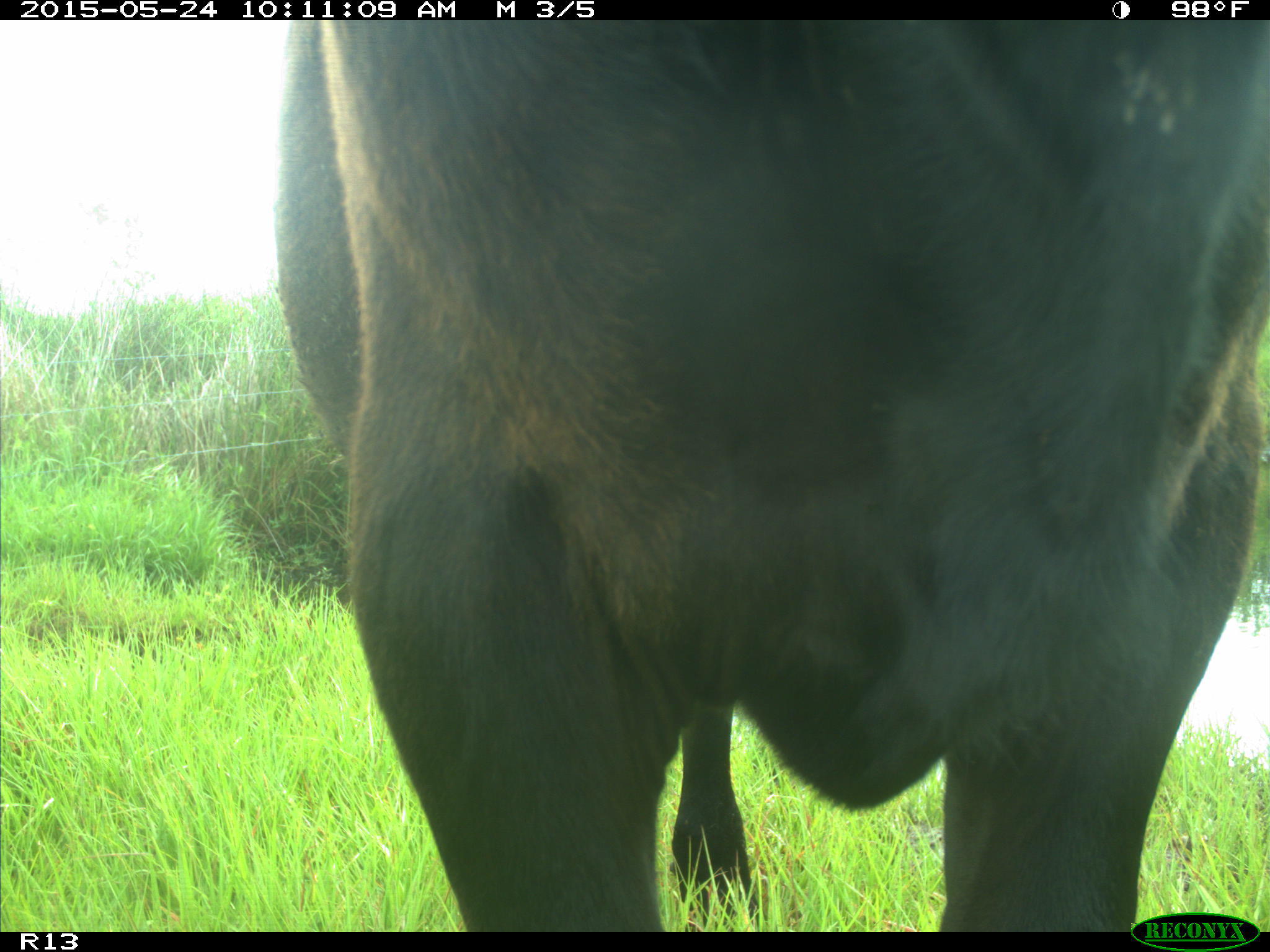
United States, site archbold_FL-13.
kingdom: Animalia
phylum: Chordata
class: Mammalia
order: Artiodactyla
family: Bovidae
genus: Bos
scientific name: Bos taurus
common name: domestic cow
Bos taurus (domestic cow).